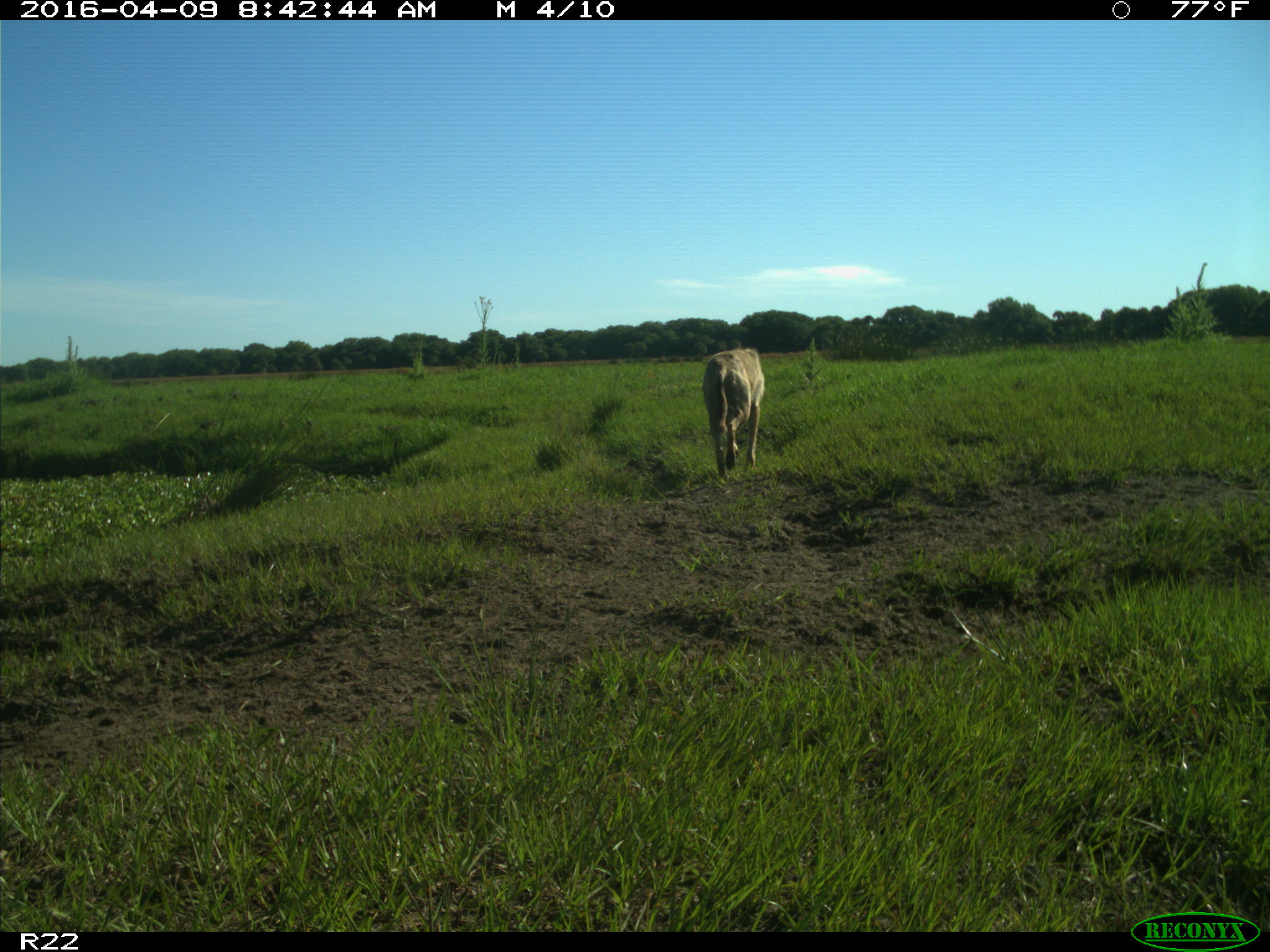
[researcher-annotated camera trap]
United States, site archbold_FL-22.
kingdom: Animalia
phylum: Chordata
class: Mammalia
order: Carnivora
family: Canidae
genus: Canis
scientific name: Canis latrans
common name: coyote